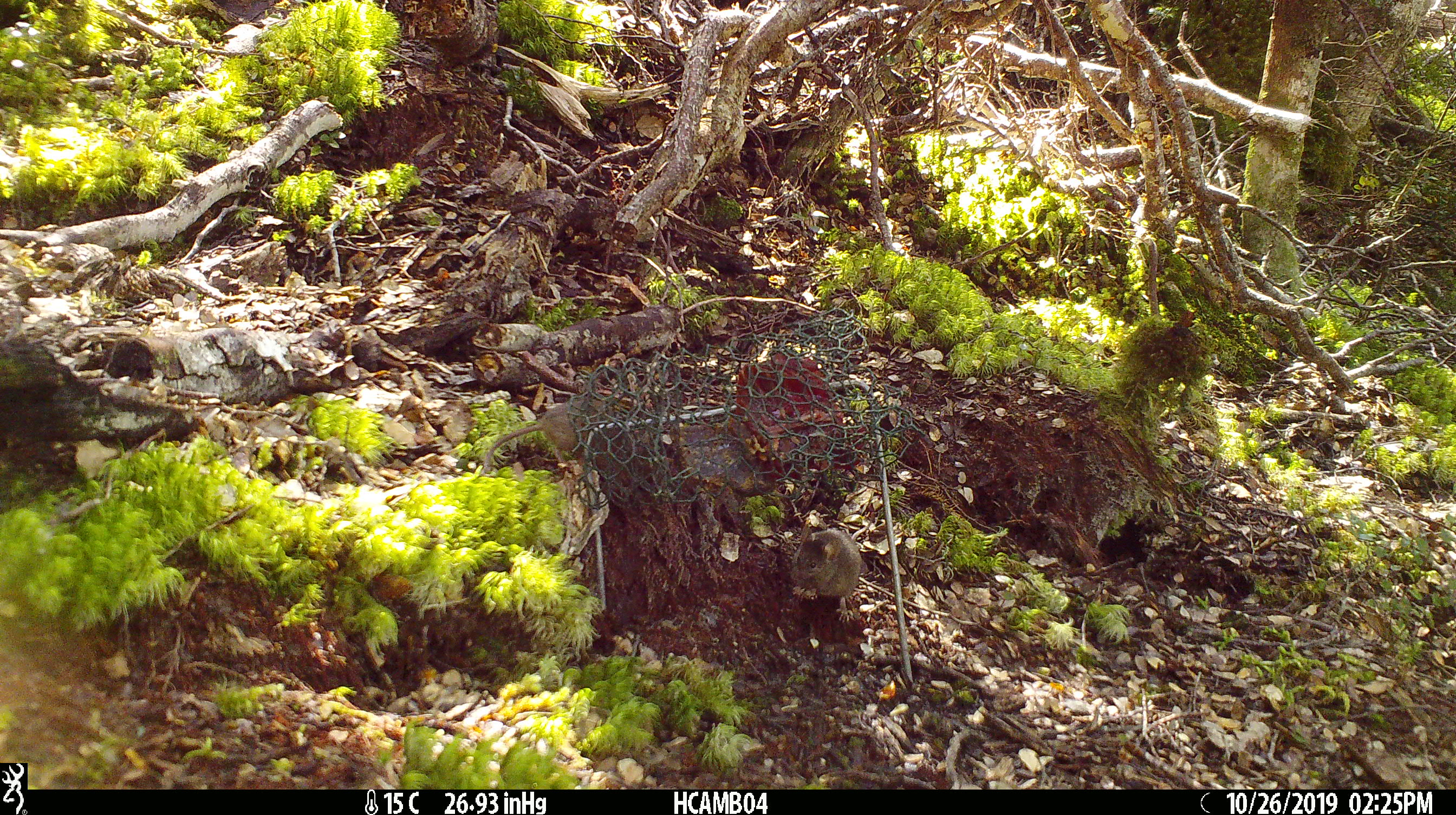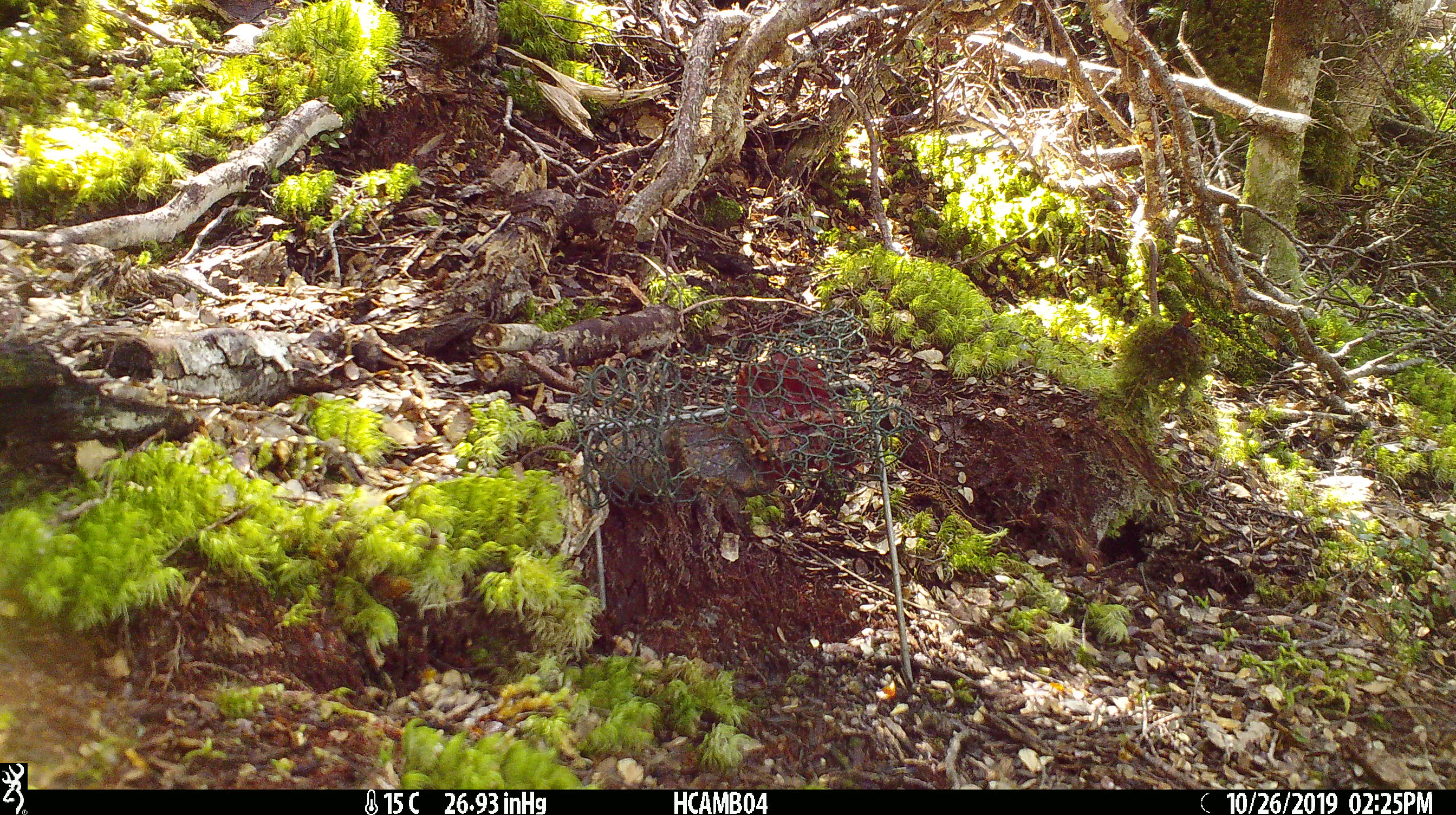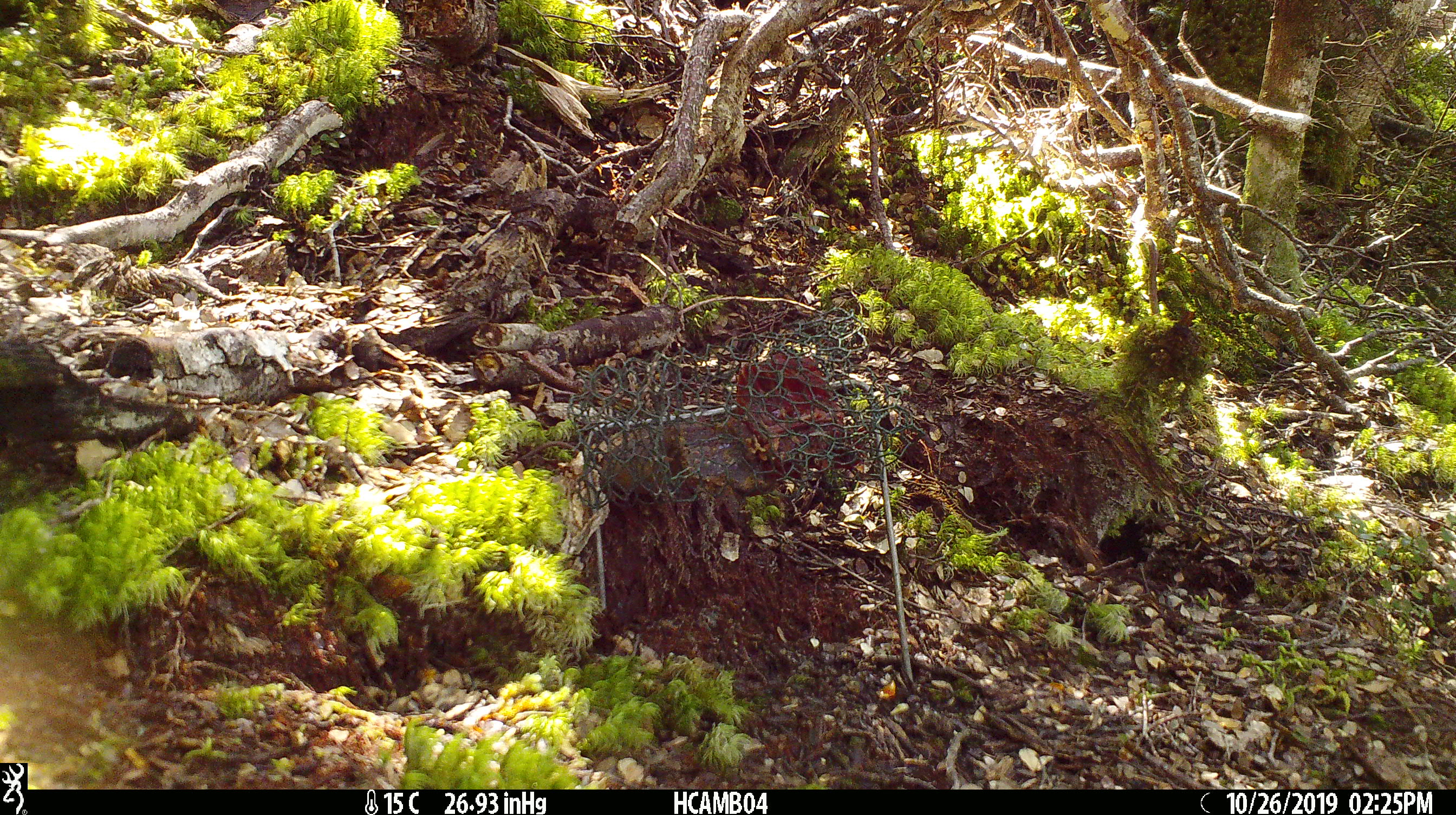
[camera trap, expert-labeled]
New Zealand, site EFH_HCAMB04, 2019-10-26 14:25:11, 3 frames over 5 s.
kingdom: Animalia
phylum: Chordata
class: Mammalia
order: Rodentia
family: Muridae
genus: Mus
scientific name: Mus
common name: mouse